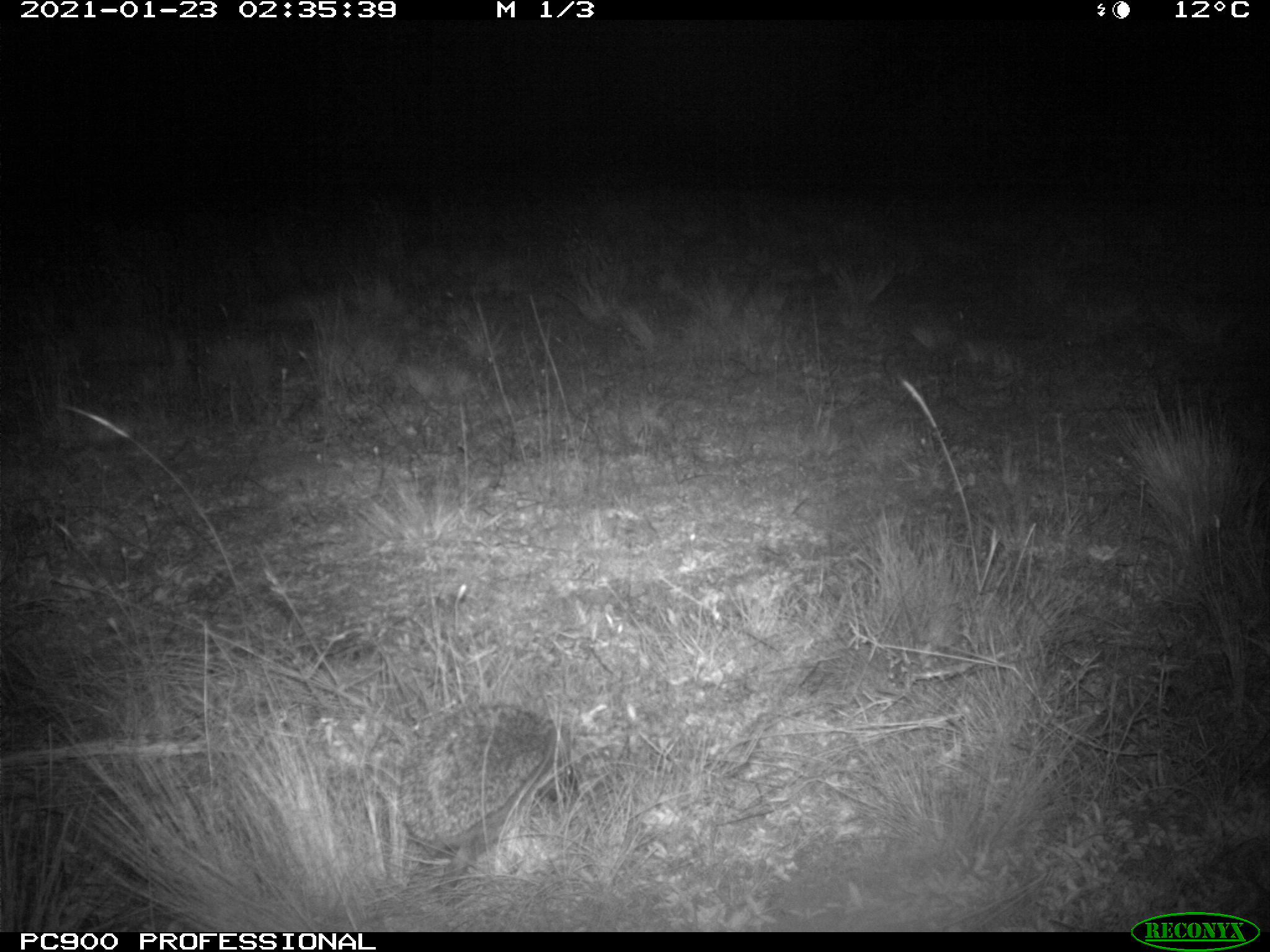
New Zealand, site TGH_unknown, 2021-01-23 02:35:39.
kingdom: Animalia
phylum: Chordata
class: Mammalia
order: Eulipotyphla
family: Erinaceidae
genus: Erinaceus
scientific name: Erinaceus europaeus europaeus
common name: european hedgehog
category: hedgehog